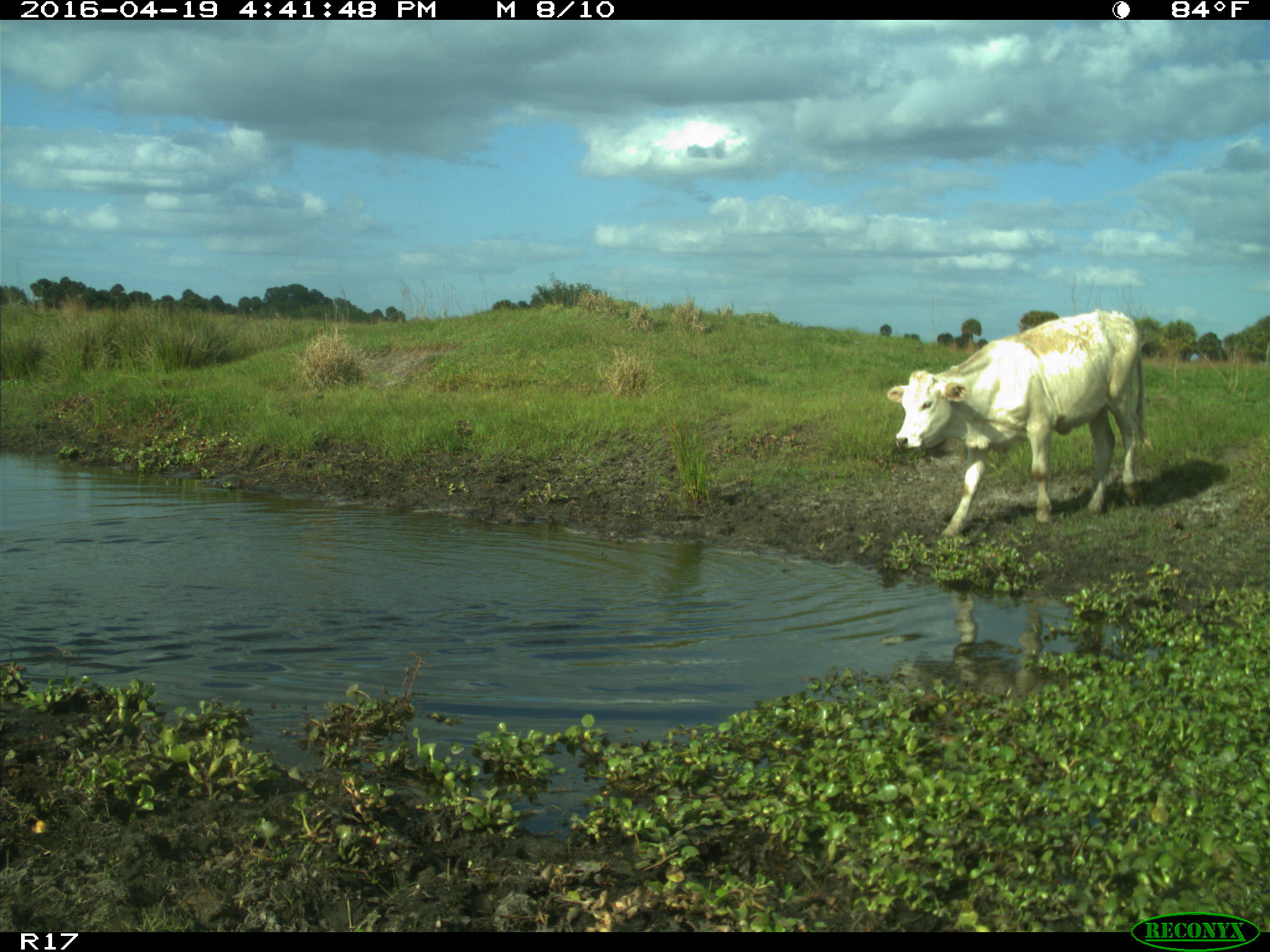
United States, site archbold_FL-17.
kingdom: Animalia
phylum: Chordata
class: Mammalia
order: Artiodactyla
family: Bovidae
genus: Bos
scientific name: Bos taurus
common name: domestic cow